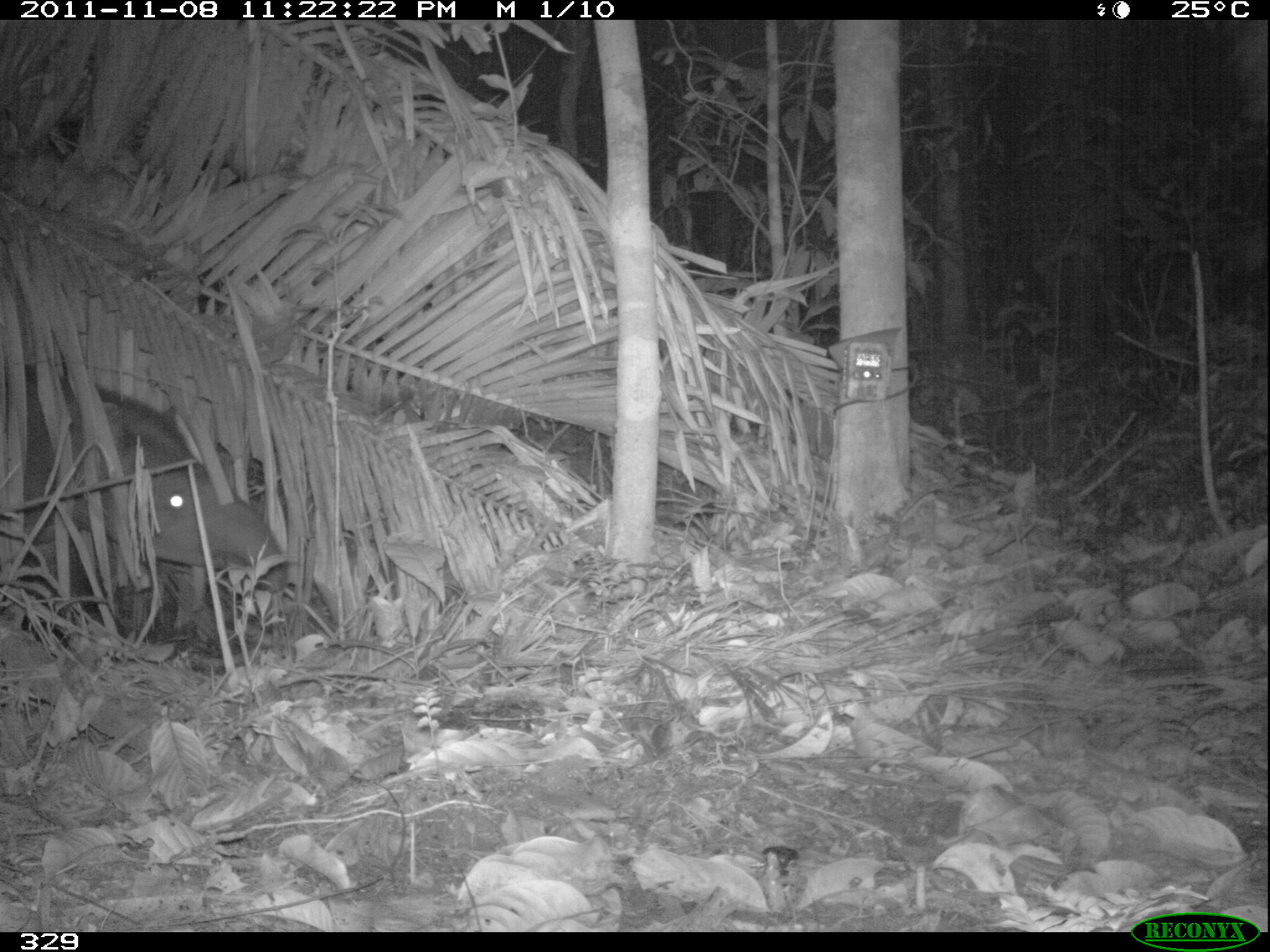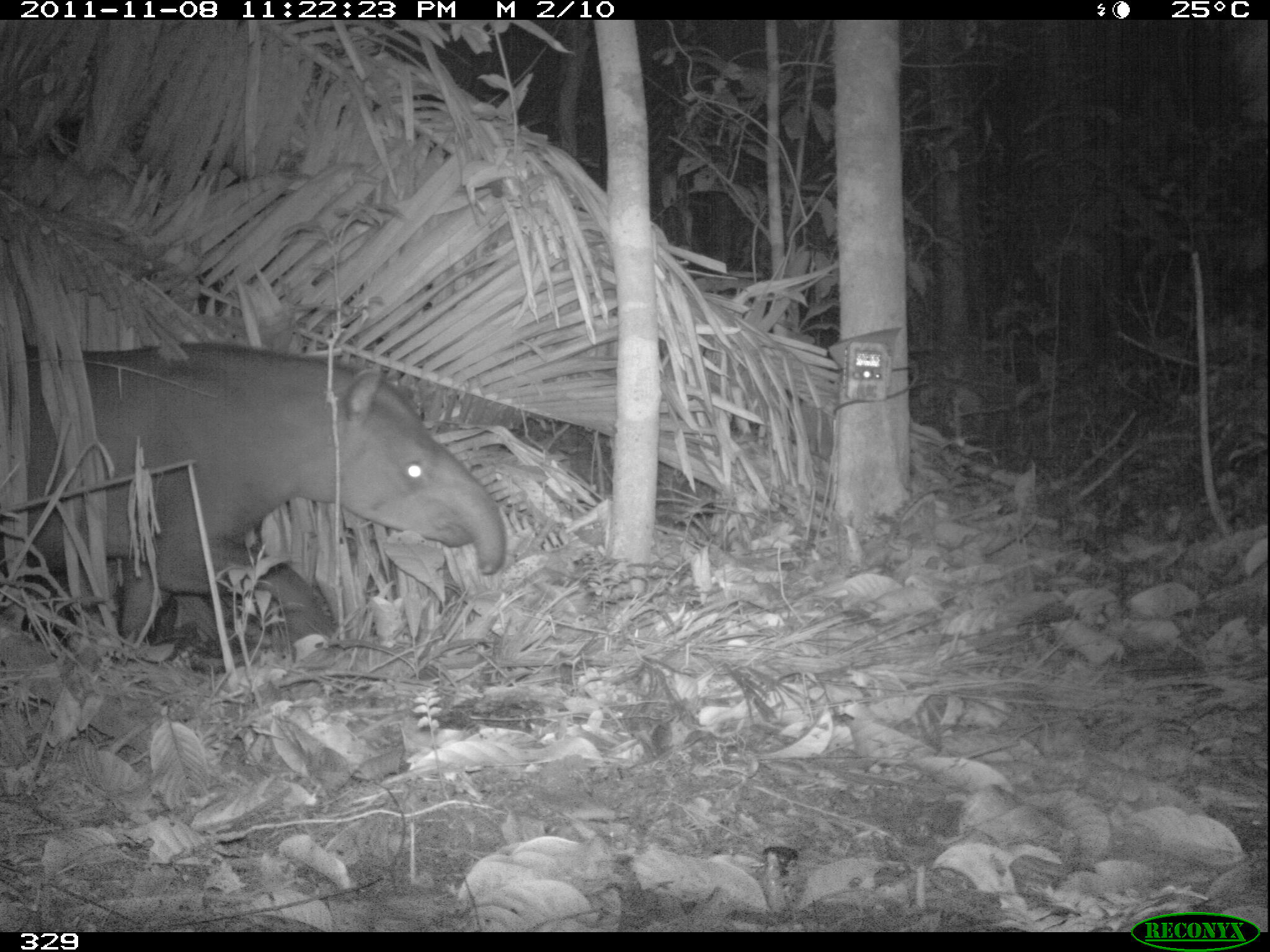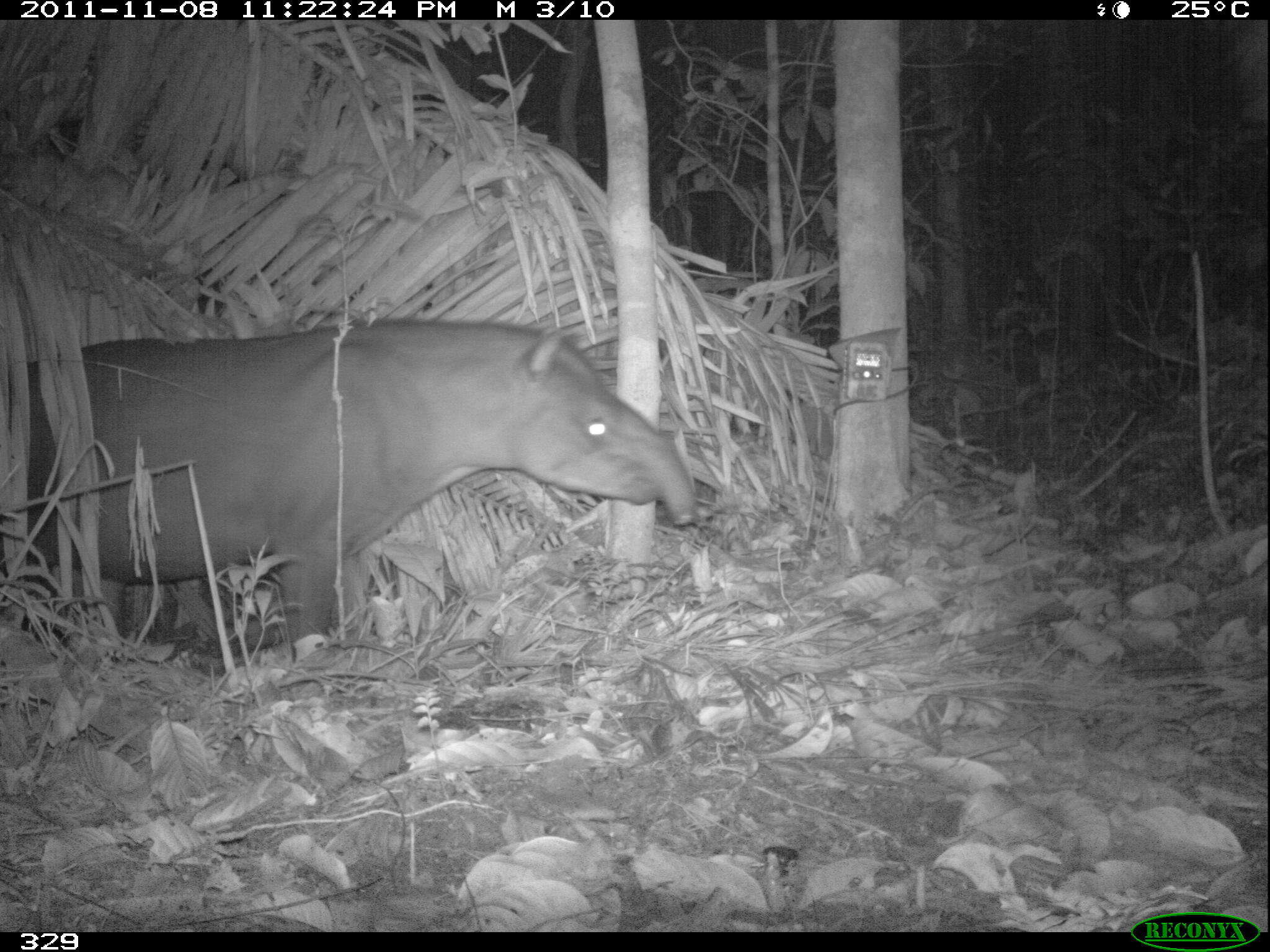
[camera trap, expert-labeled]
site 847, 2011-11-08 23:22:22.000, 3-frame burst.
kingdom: Animalia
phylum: Chordata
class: Mammalia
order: Perissodactyla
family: Tapiridae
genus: Tapirus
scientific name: Tapirus terrestris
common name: south american tapir